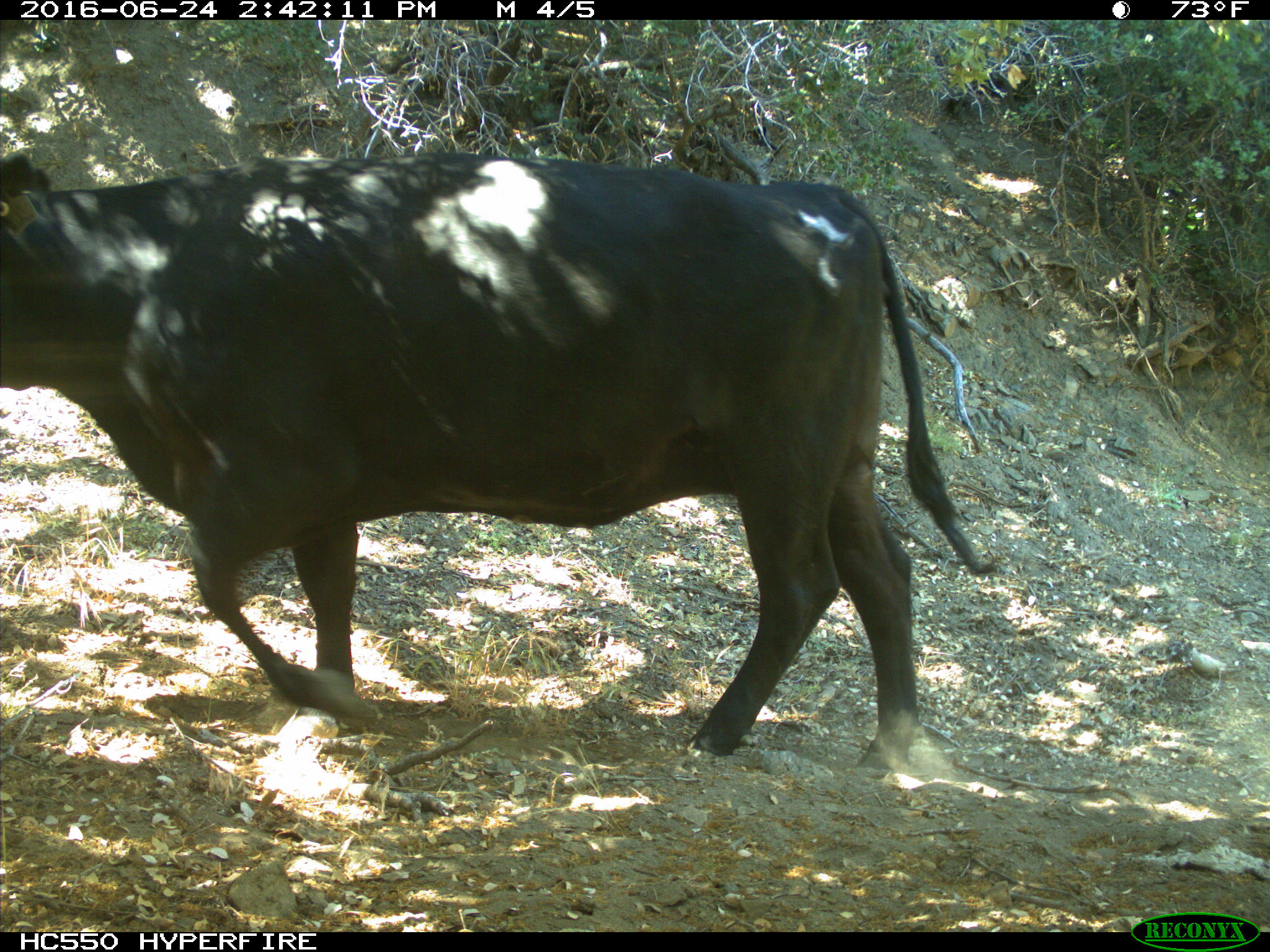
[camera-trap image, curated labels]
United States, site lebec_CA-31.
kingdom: Animalia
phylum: Chordata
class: Mammalia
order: Artiodactyla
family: Bovidae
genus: Bos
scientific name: Bos taurus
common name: domestic cow